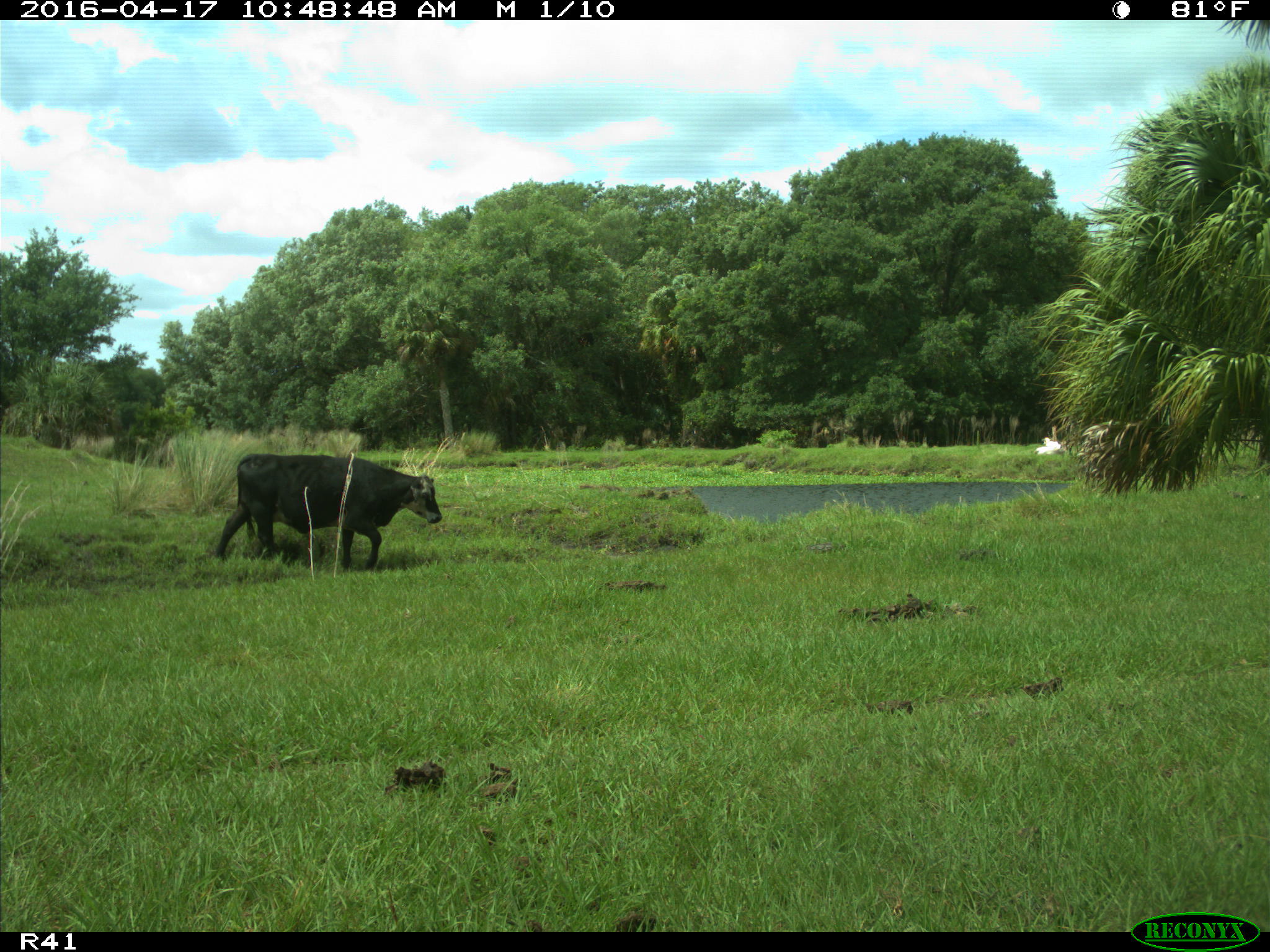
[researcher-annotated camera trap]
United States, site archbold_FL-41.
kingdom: Animalia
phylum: Chordata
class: Mammalia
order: Artiodactyla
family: Bovidae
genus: Bos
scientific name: Bos taurus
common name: domestic cow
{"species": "Bos taurus (domestic cow)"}